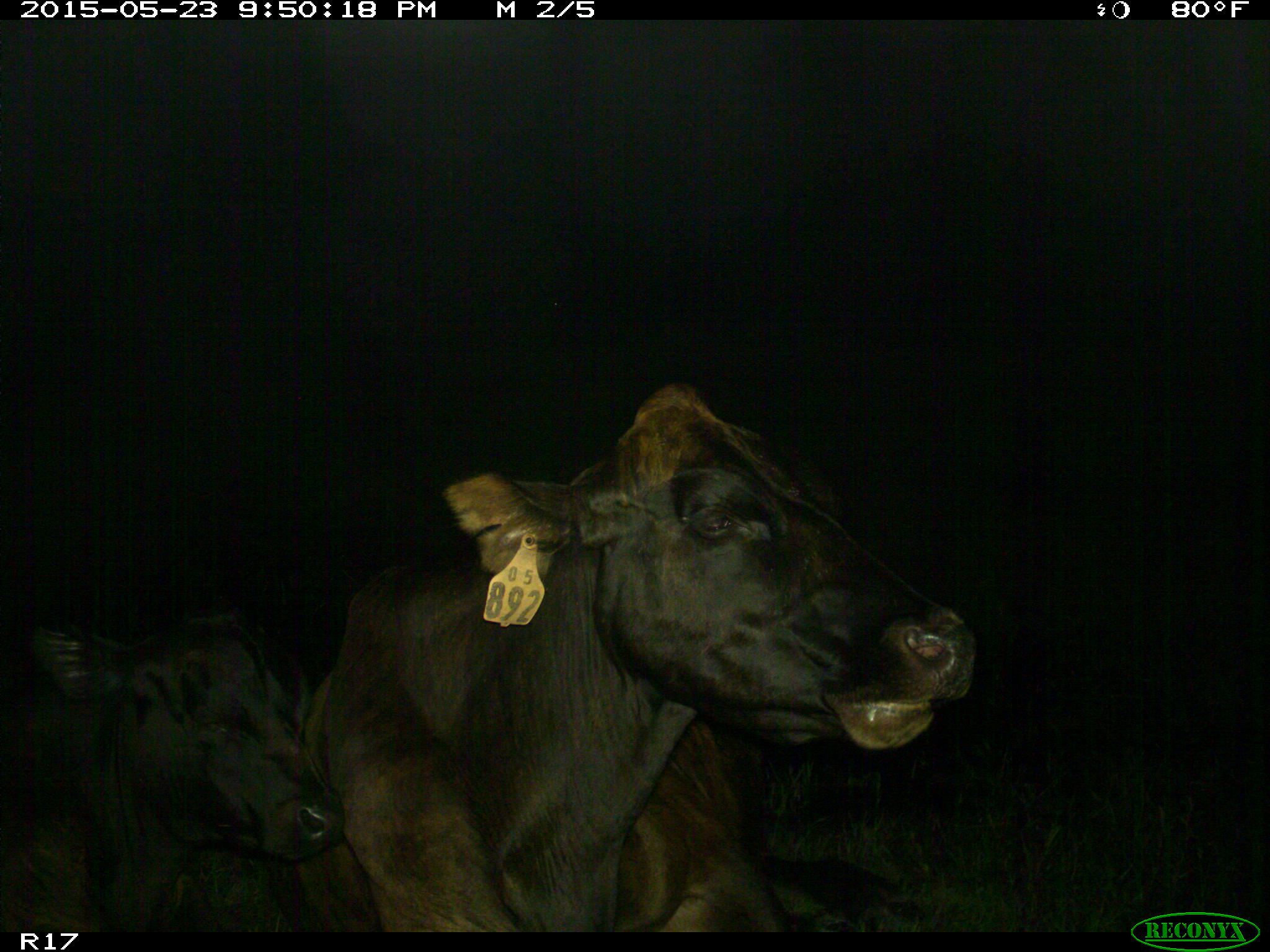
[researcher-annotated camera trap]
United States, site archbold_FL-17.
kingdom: Animalia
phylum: Chordata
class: Mammalia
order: Artiodactyla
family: Bovidae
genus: Bos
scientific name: Bos taurus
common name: domestic cow